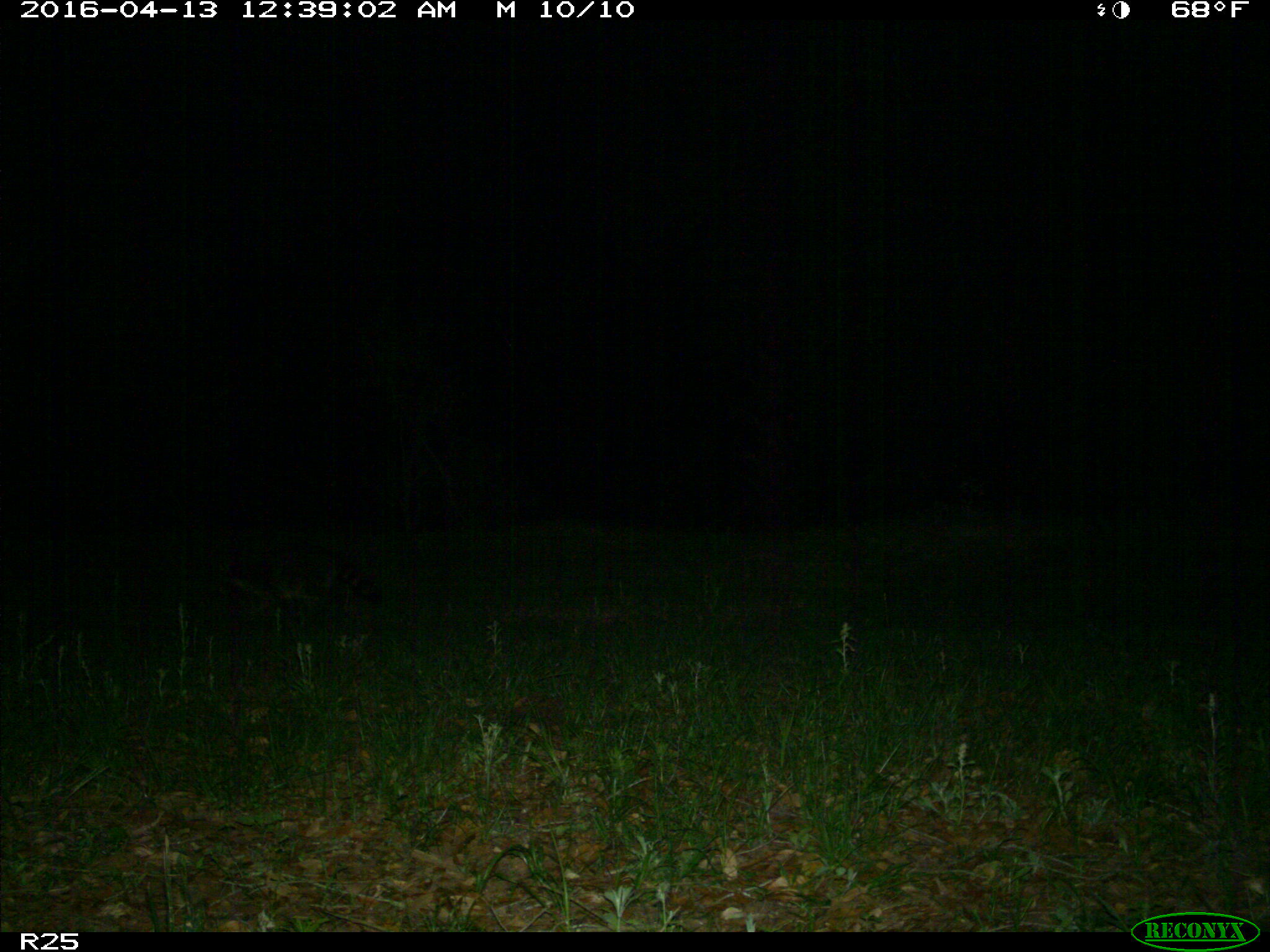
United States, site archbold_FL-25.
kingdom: Animalia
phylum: Chordata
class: Mammalia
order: Carnivora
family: Procyonidae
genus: Procyon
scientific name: Procyon lotor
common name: common raccoon